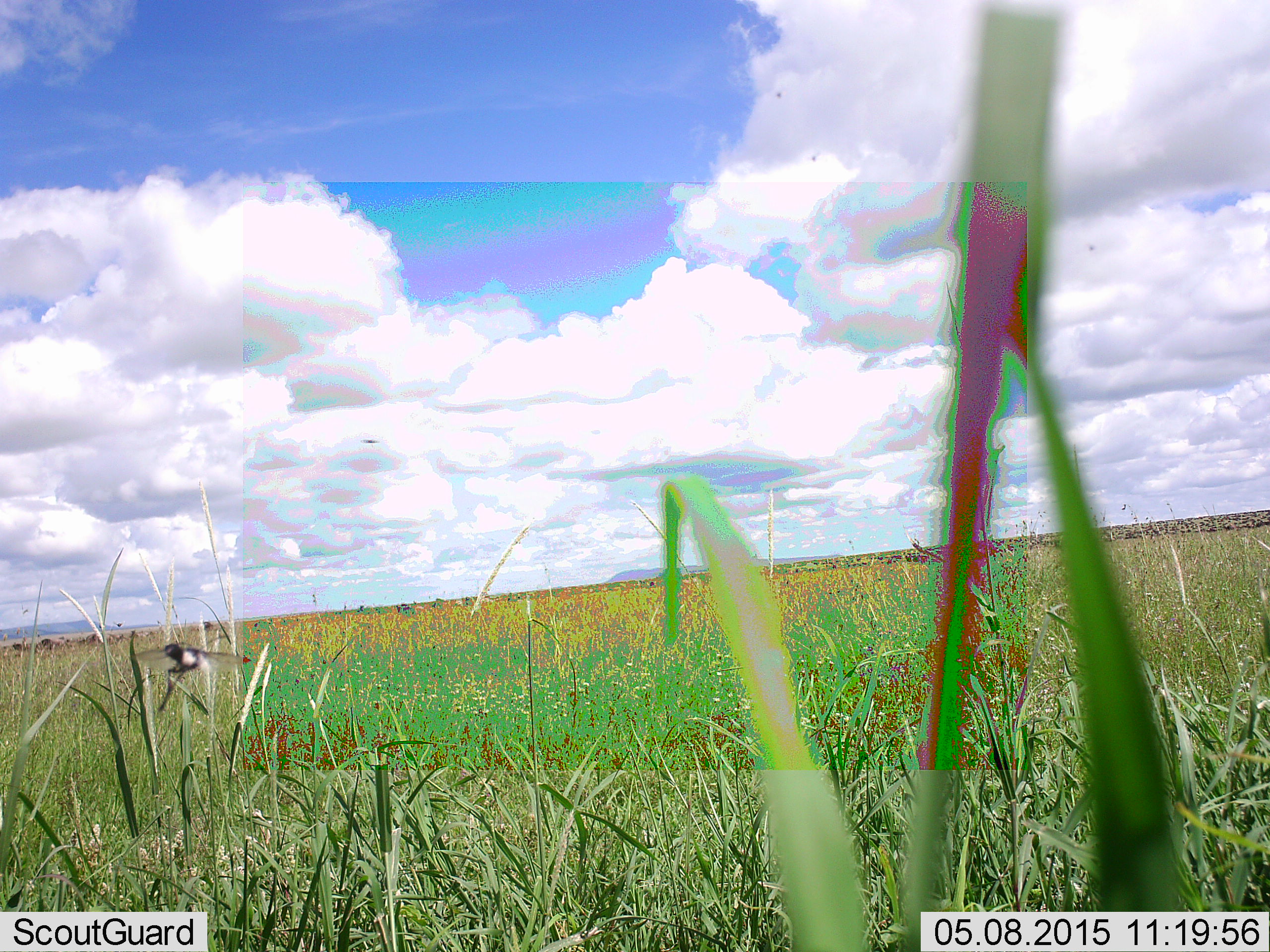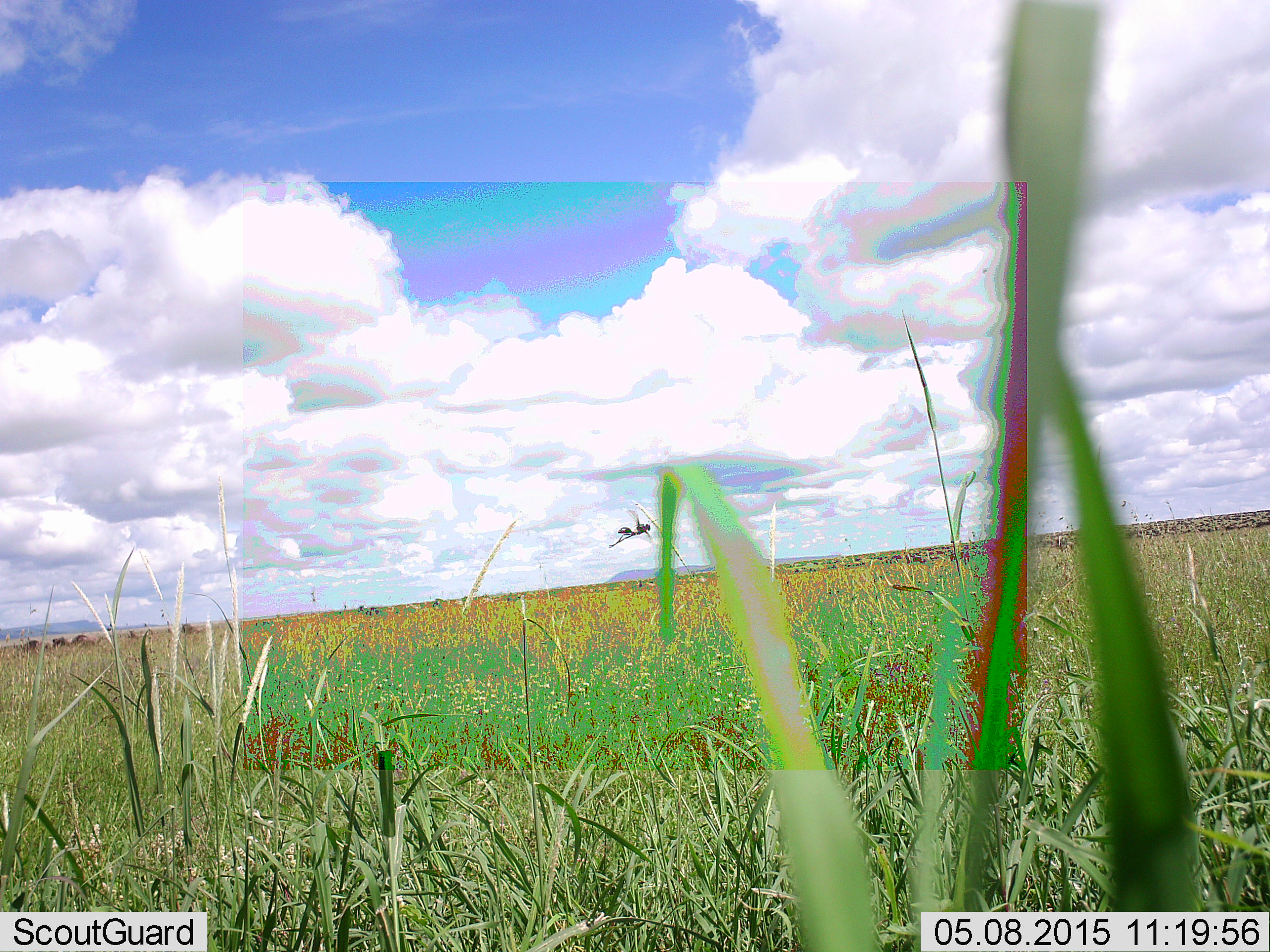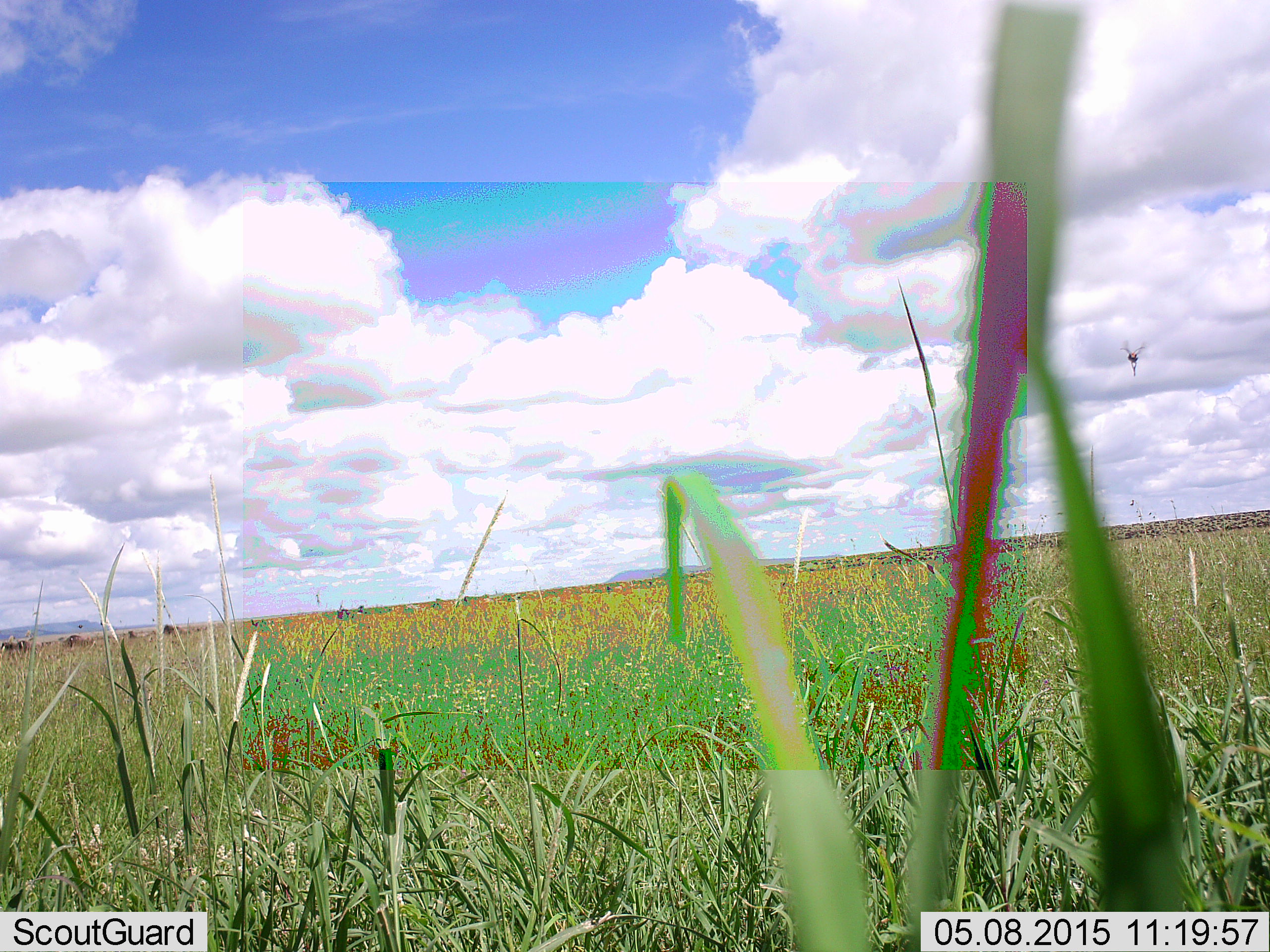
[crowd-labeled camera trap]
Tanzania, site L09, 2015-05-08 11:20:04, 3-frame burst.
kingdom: Animalia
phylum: Arthropoda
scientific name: Arthropoda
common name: arthropods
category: insectspider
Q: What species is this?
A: Insectspider (arthropods) (Arthropoda).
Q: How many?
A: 1.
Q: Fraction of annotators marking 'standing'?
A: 0%.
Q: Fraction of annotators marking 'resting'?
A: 0%.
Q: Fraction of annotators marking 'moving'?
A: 100%.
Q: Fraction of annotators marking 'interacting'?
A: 0%.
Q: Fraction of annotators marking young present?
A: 0%.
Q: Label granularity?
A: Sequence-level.